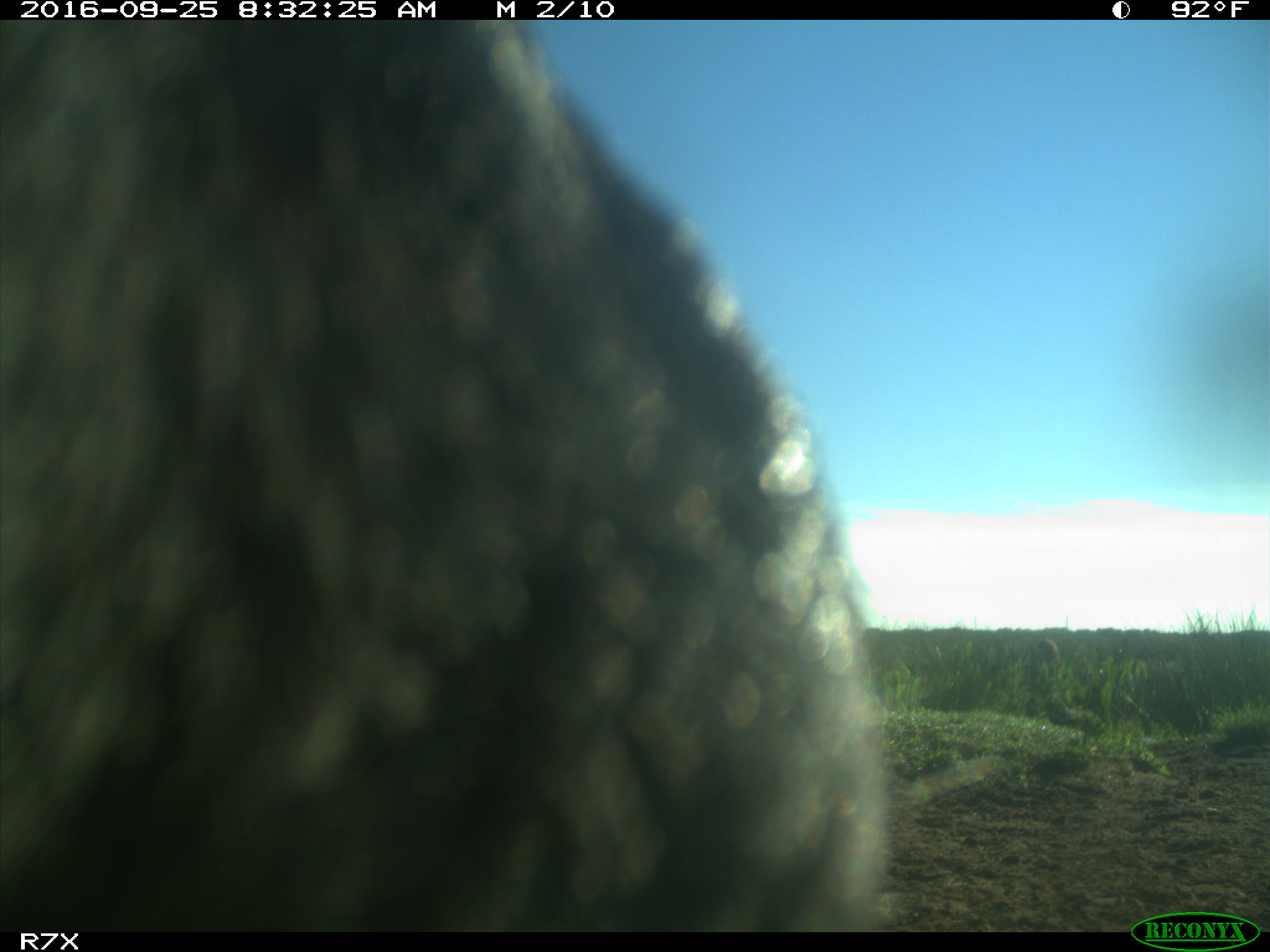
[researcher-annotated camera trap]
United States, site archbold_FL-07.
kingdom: Animalia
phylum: Chordata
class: Mammalia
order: Artiodactyla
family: Bovidae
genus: Bos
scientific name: Bos taurus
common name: domestic cow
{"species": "Bos taurus (domestic cow)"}